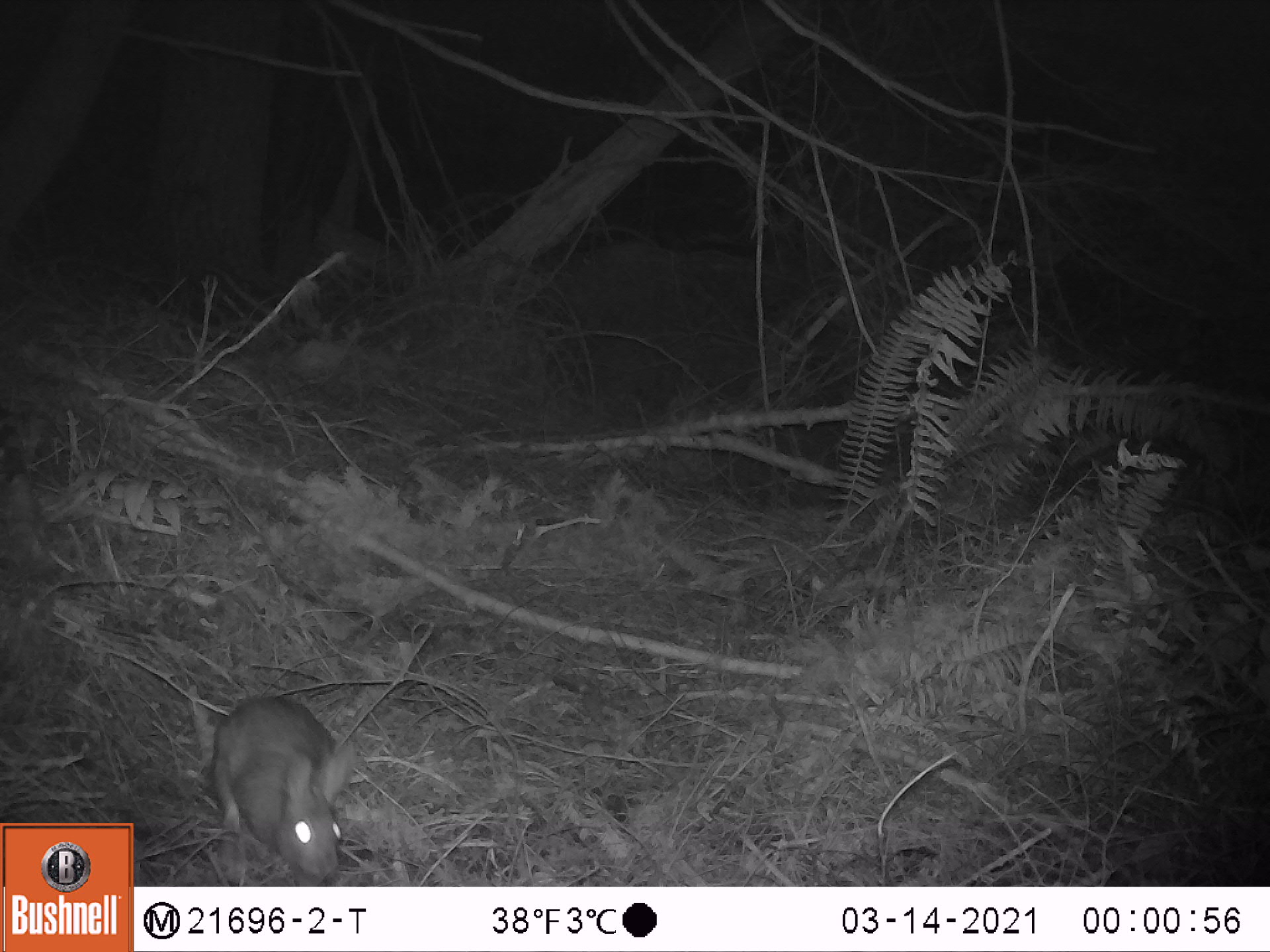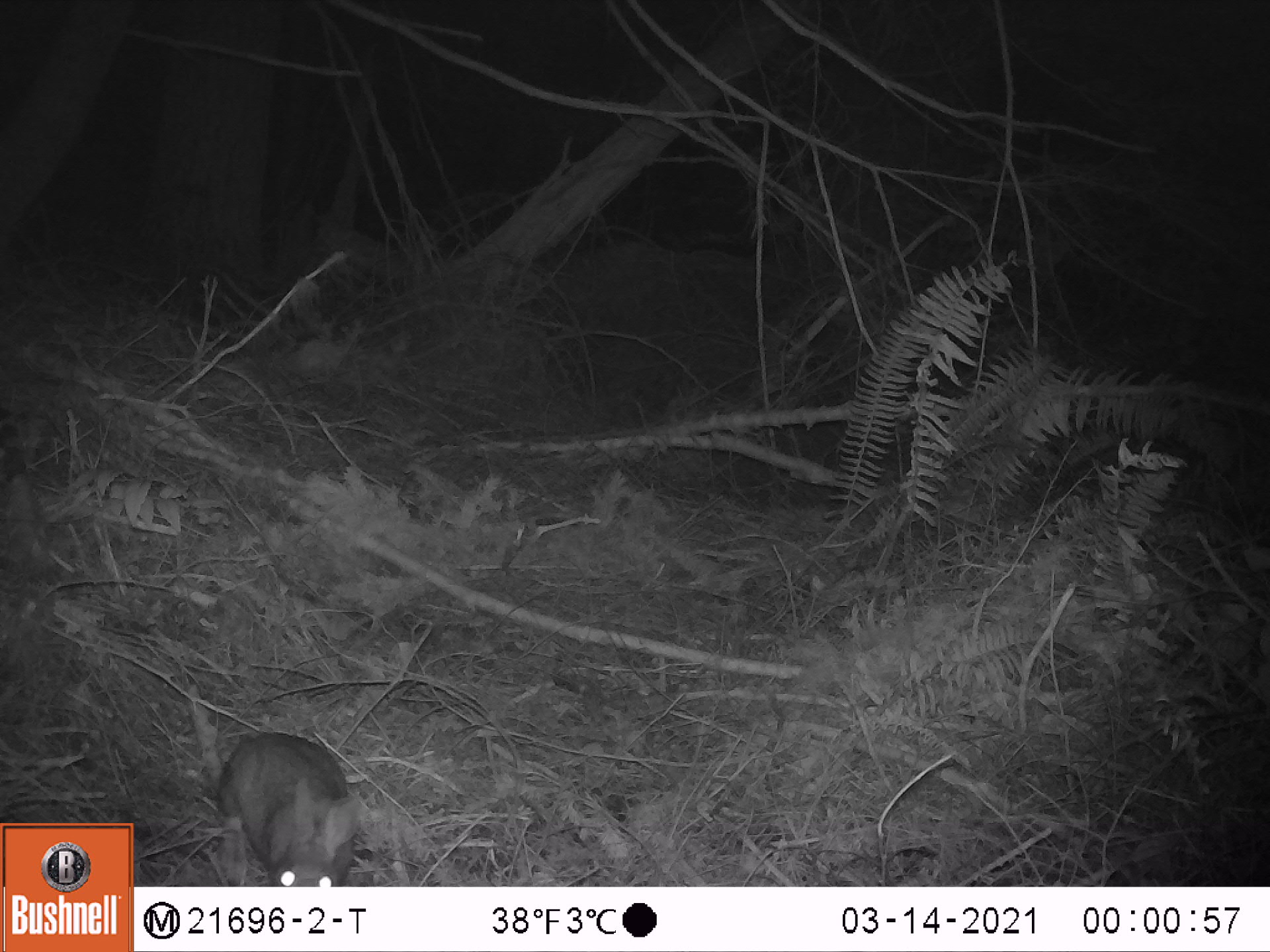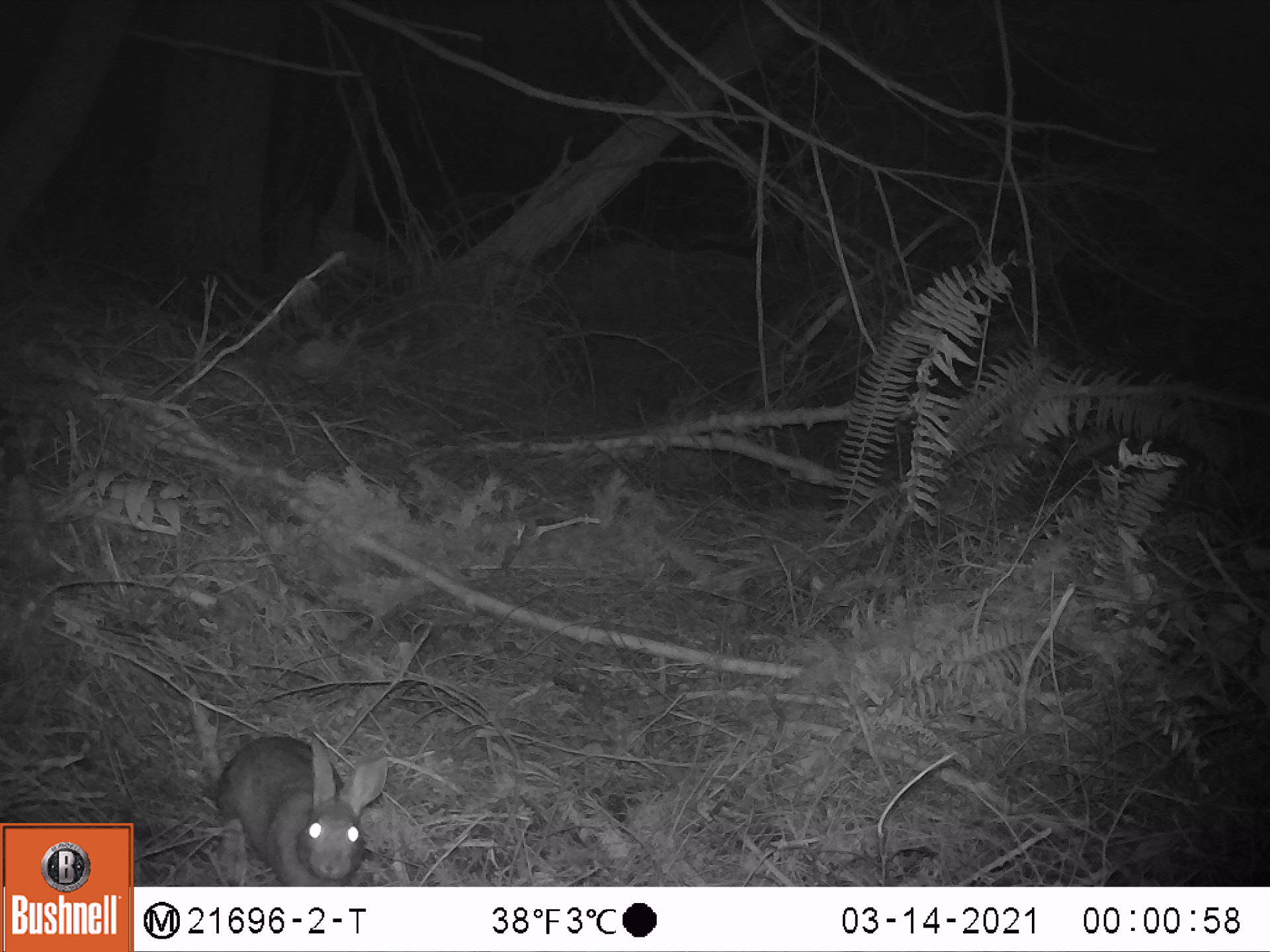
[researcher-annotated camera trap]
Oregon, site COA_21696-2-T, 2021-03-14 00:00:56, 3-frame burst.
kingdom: Animalia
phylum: Chordata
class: Mammalia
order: Lagomorpha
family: Leporidae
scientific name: Leporidae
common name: hares and rabbits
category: leporidae family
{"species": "leporidae family (hares and rabbits) (Leporidae)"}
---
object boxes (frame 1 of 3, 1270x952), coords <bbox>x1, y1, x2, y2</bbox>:
leporidae family: <bbox>196, 681, 367, 885</bbox>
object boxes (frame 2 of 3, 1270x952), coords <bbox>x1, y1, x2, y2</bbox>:
leporidae family: <bbox>196, 716, 373, 885</bbox>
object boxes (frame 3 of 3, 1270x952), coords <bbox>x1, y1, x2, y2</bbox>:
leporidae family: <bbox>195, 715, 402, 885</bbox>